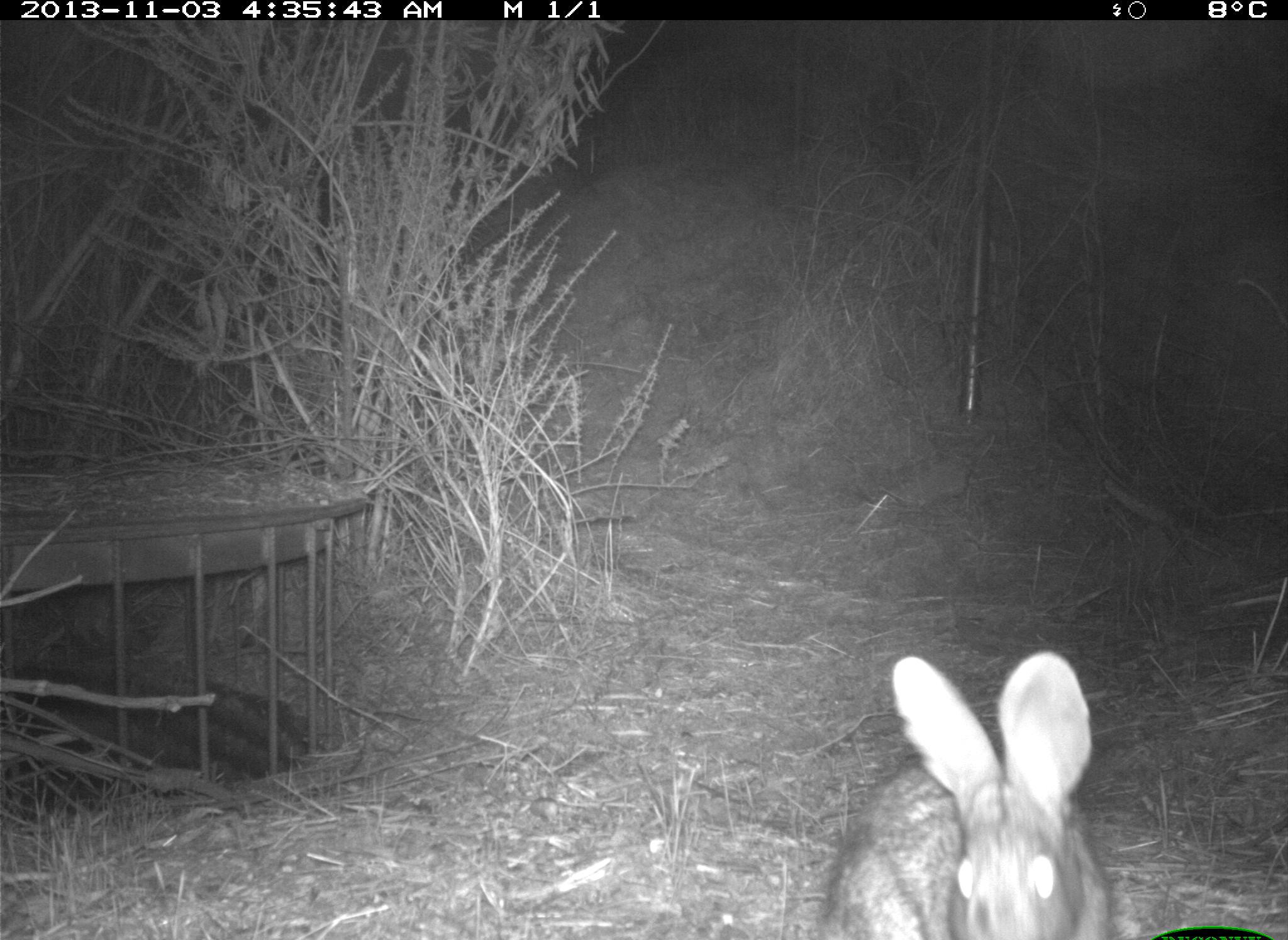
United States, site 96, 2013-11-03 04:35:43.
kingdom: Animalia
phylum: Chordata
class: Mammalia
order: Lagomorpha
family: Leporidae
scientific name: Leporidae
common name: rabbits and hares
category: rabbit